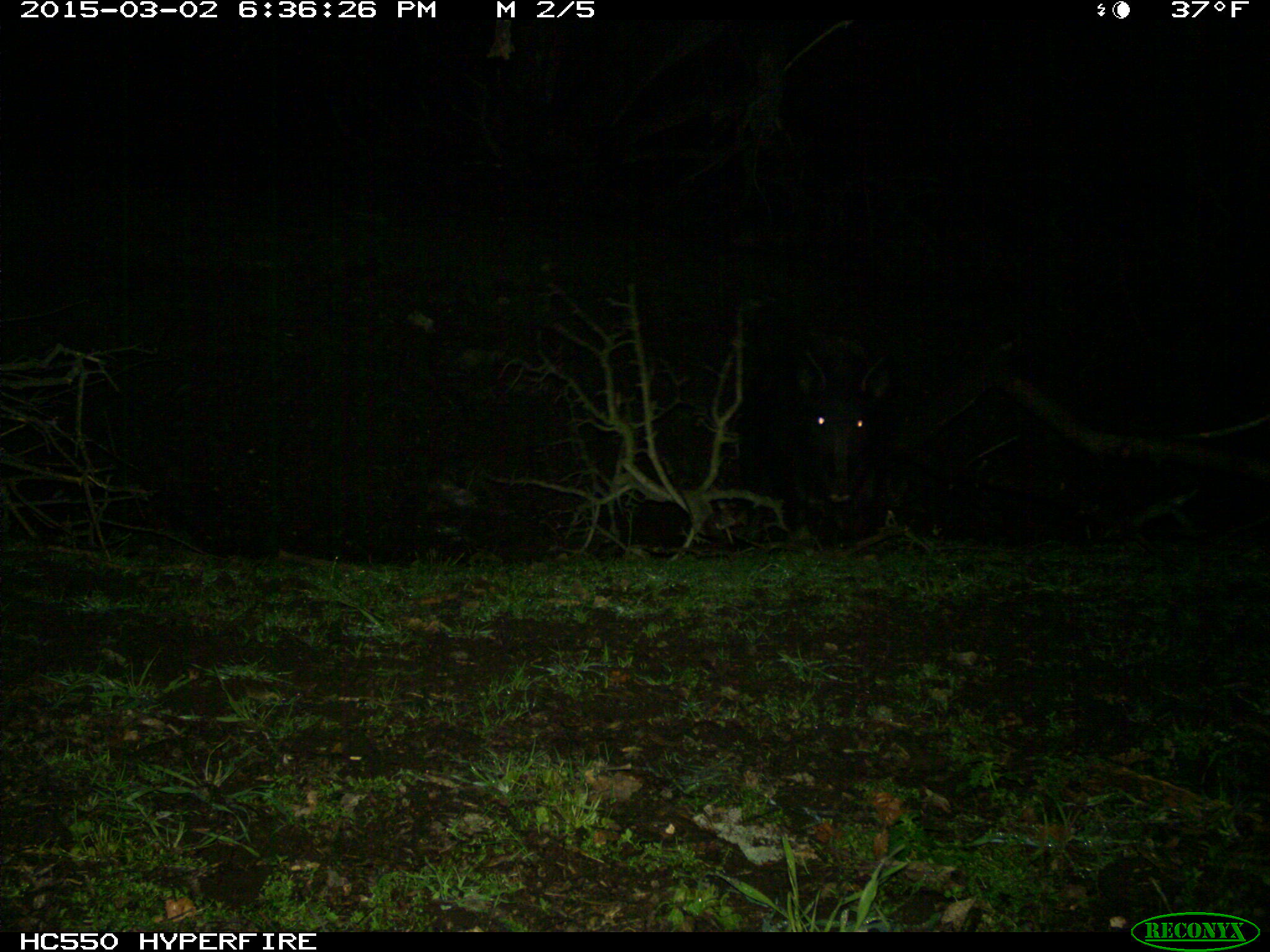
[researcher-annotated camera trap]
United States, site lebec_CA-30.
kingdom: Animalia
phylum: Chordata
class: Mammalia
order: Artiodactyla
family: Suidae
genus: Sus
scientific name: Sus scrofa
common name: wild boar